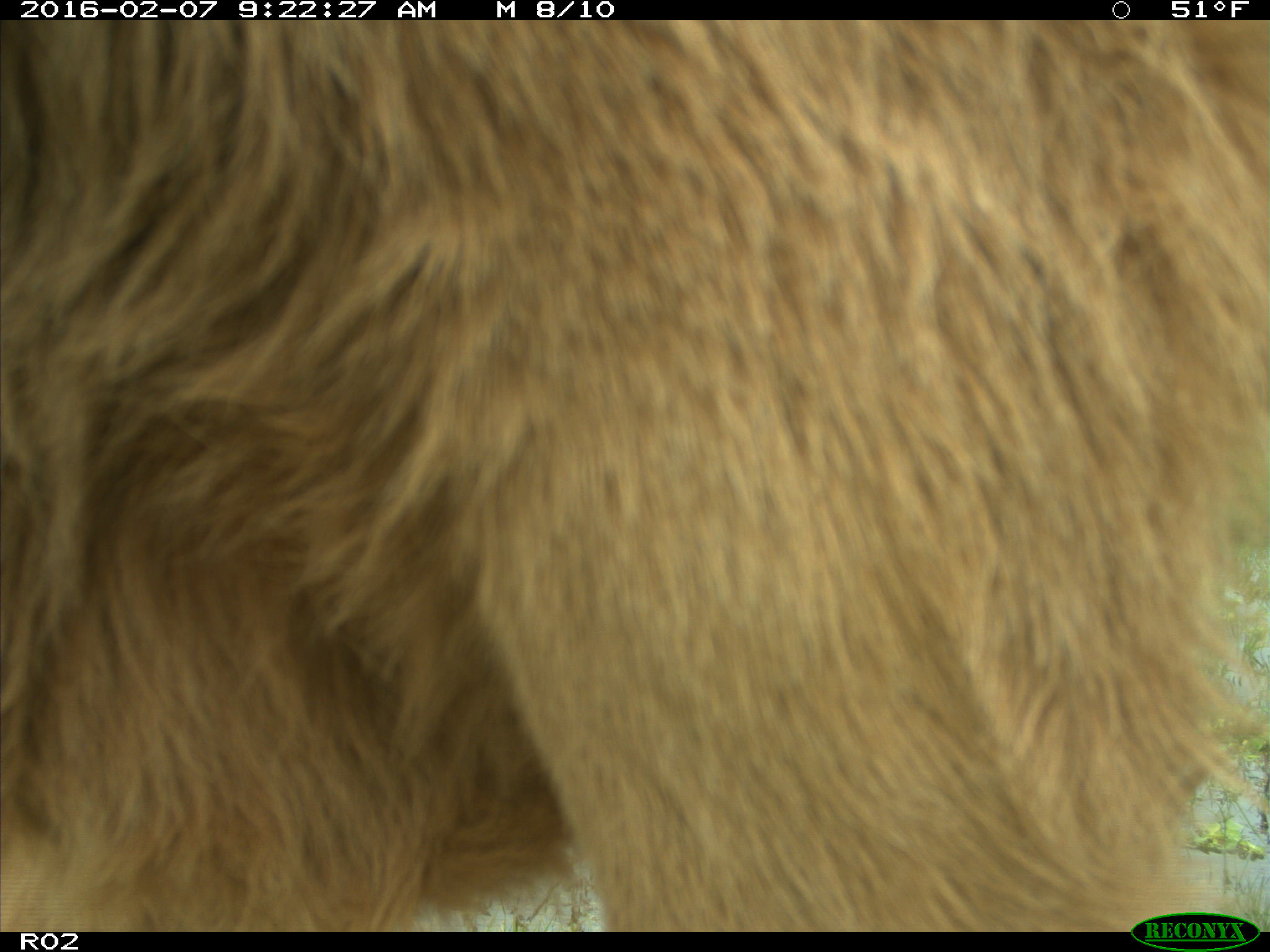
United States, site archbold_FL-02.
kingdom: Animalia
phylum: Chordata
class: Mammalia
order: Artiodactyla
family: Bovidae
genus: Bos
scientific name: Bos taurus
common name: domestic cow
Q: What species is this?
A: Bos taurus (domestic cow).